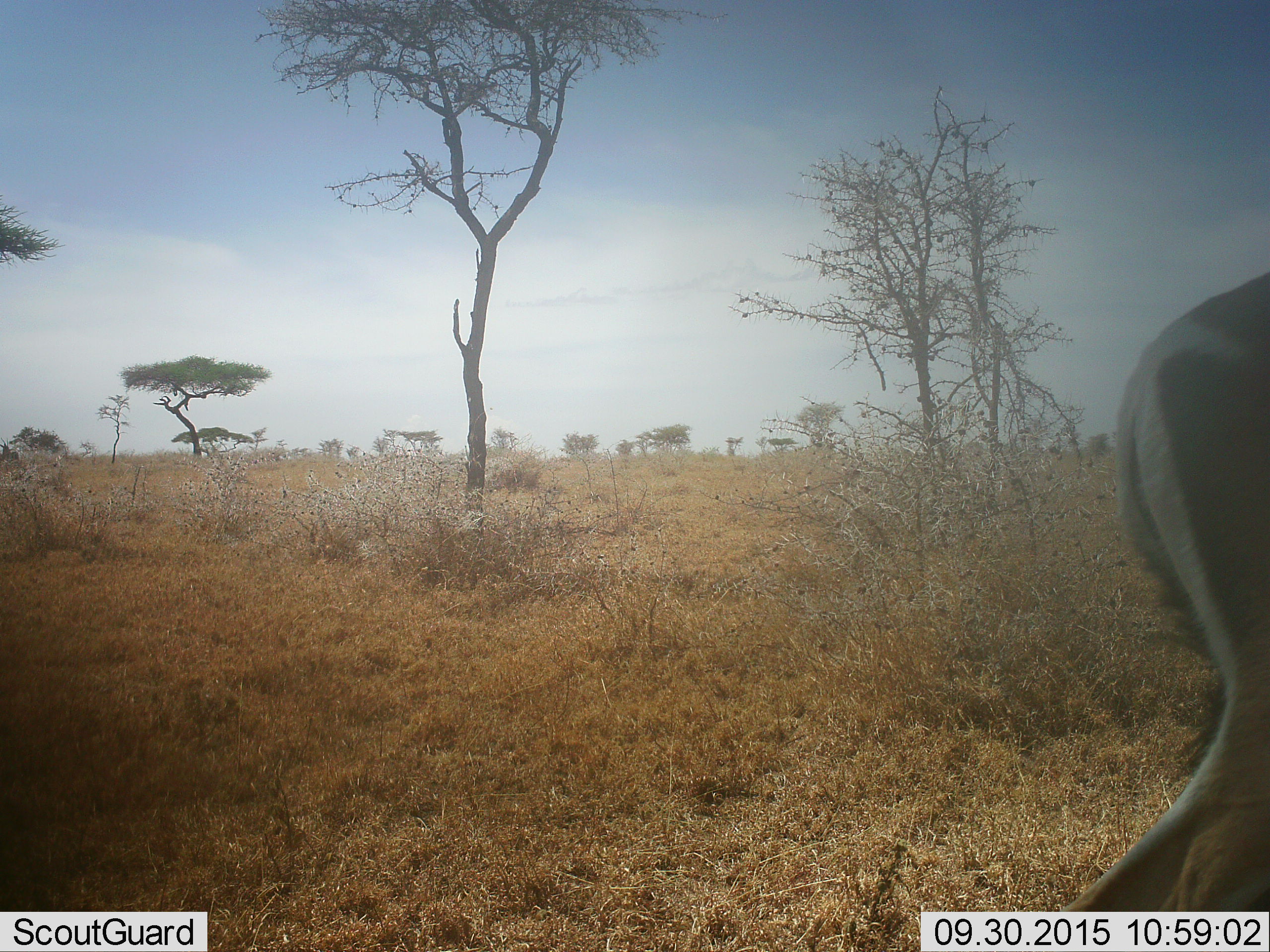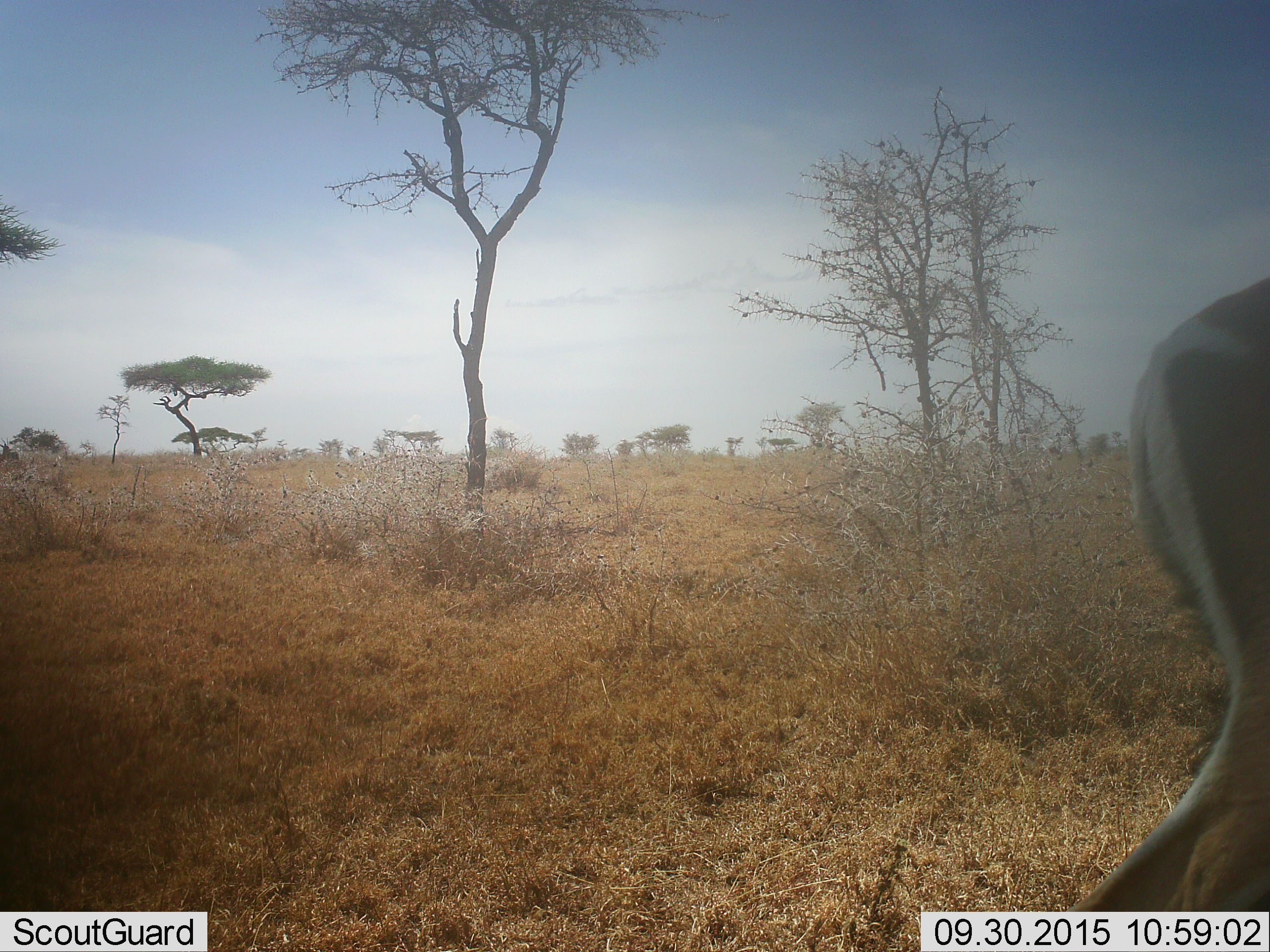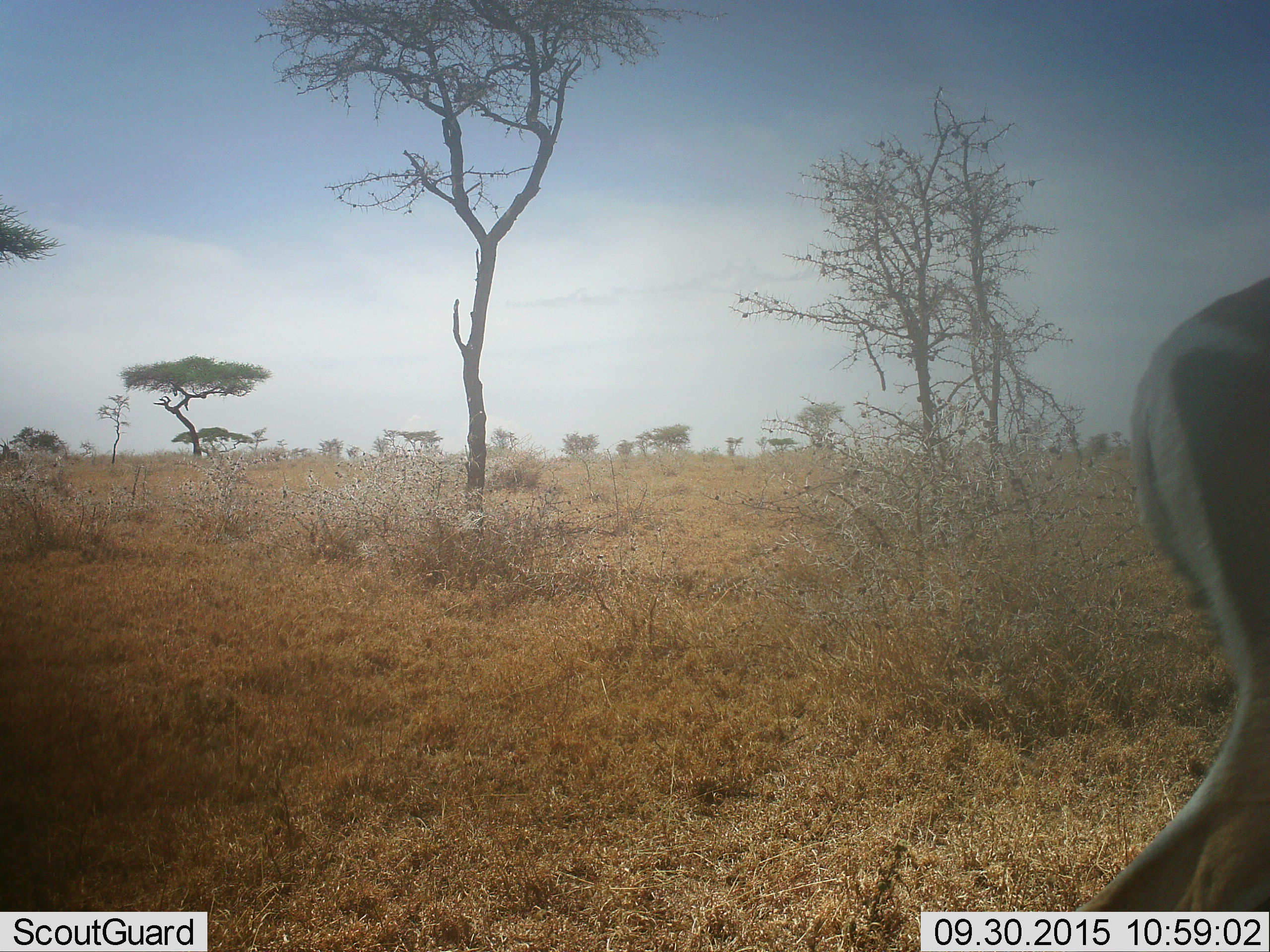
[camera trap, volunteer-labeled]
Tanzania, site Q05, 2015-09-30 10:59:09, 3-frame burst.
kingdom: Animalia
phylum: Chordata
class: Mammalia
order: Artiodactyla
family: Bovidae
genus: Eudorcas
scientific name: Eudorcas thomsonii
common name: thomson's gazelle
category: gazellethomsons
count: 1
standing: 75%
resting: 0%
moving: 25%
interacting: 0%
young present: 0%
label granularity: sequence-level